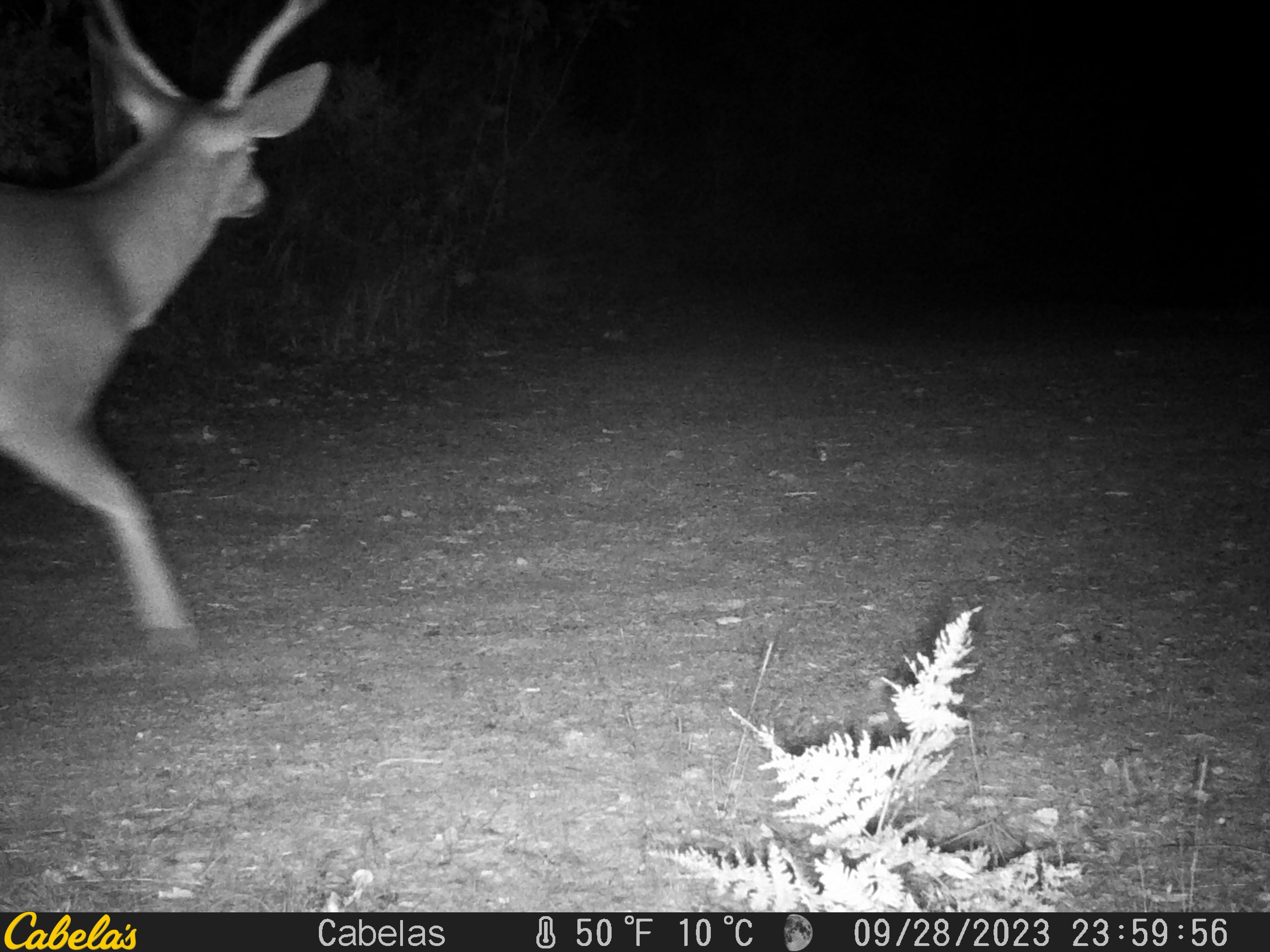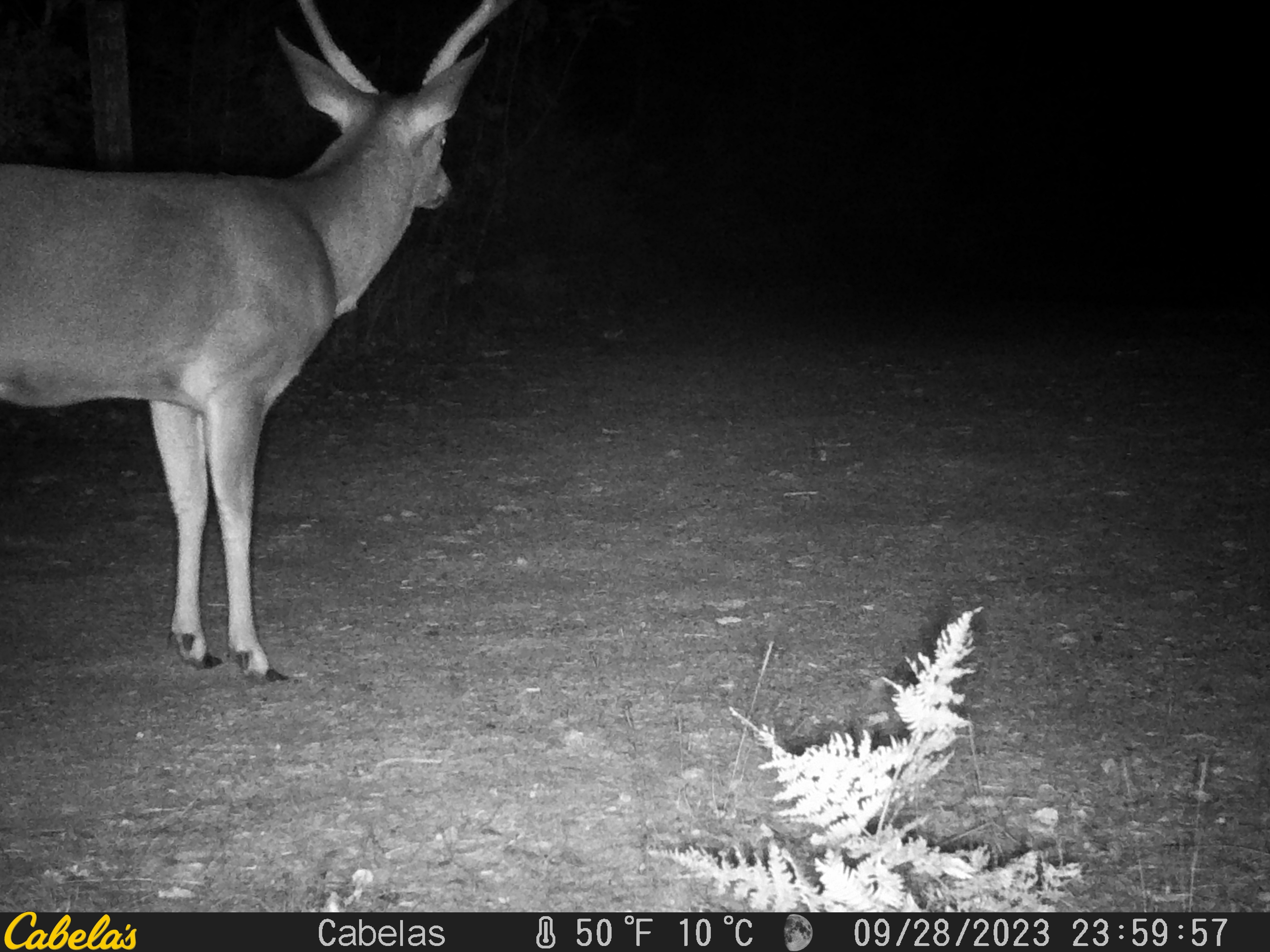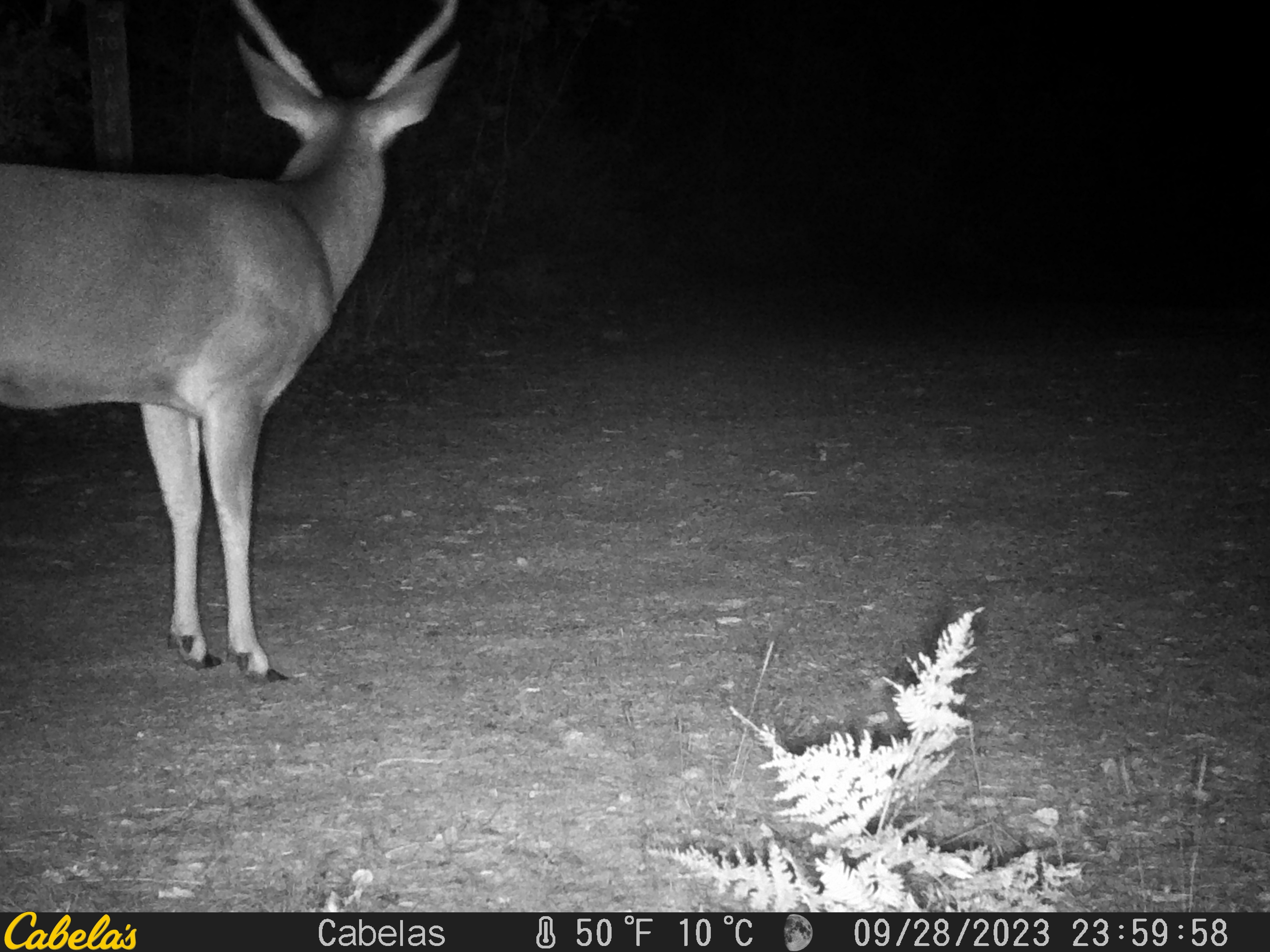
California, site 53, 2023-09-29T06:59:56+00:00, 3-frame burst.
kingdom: Animalia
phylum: Chordata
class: Mammalia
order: Artiodactyla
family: Cervidae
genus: Odocoileus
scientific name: Odocoileus hemionus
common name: mule deer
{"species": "mule deer (Odocoileus hemionus)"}